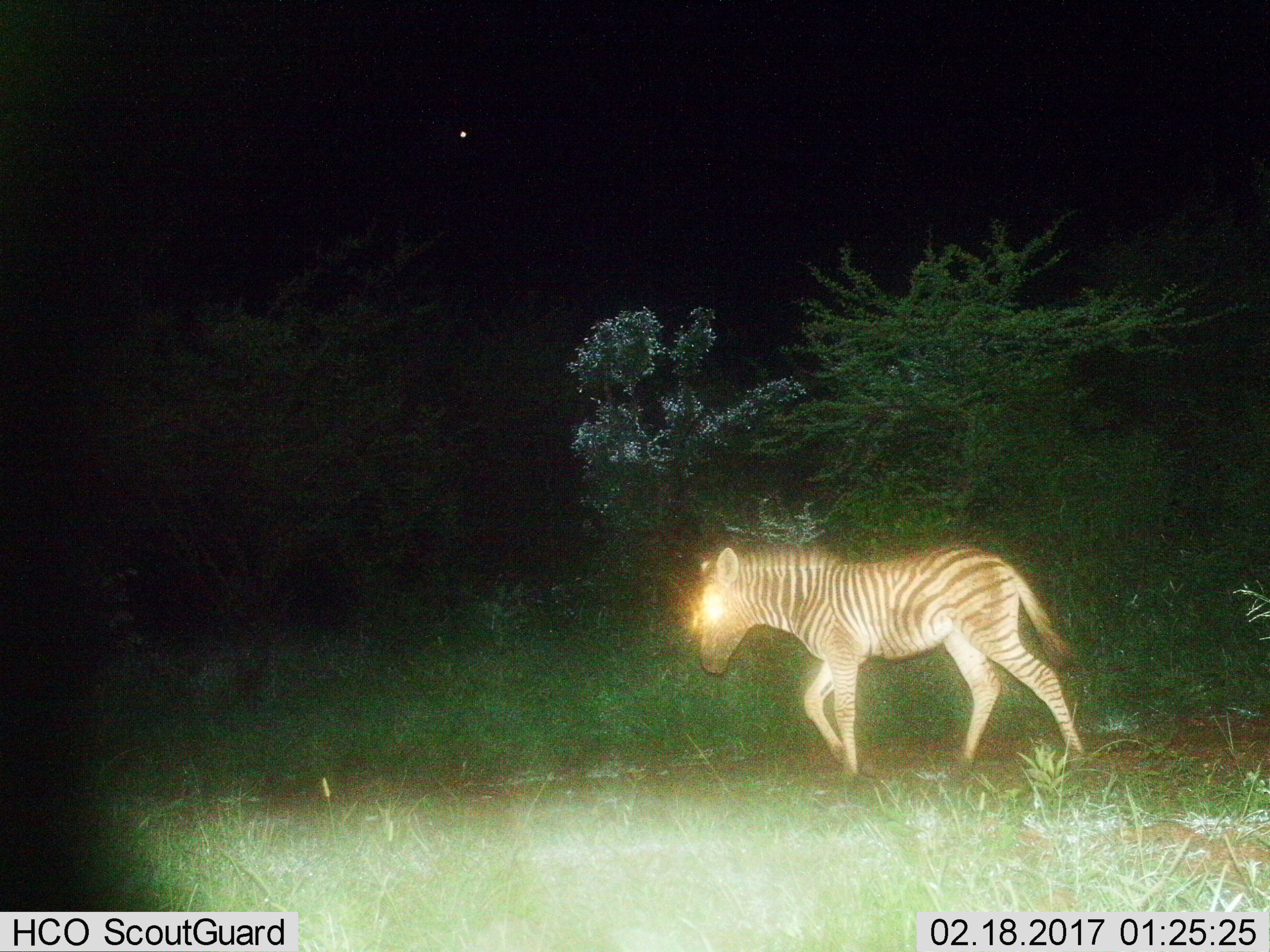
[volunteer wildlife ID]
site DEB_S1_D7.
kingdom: Animalia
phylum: Chordata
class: Mammalia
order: Perissodactyla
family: Equidae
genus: Equus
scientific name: Equus quagga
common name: plains zebra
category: zebraplains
Zebraplains (plains zebra) (Equus quagga), count 1. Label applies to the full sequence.